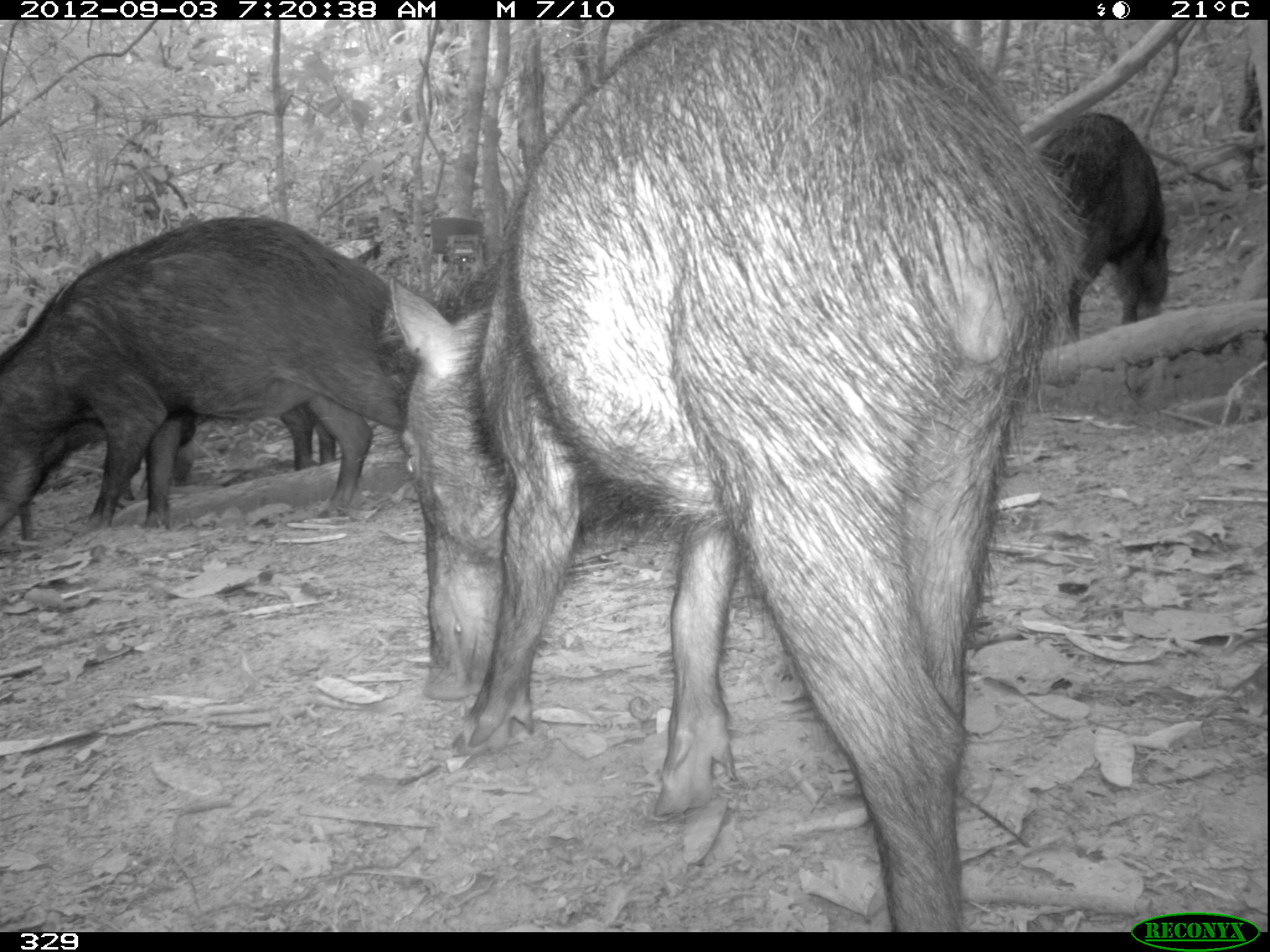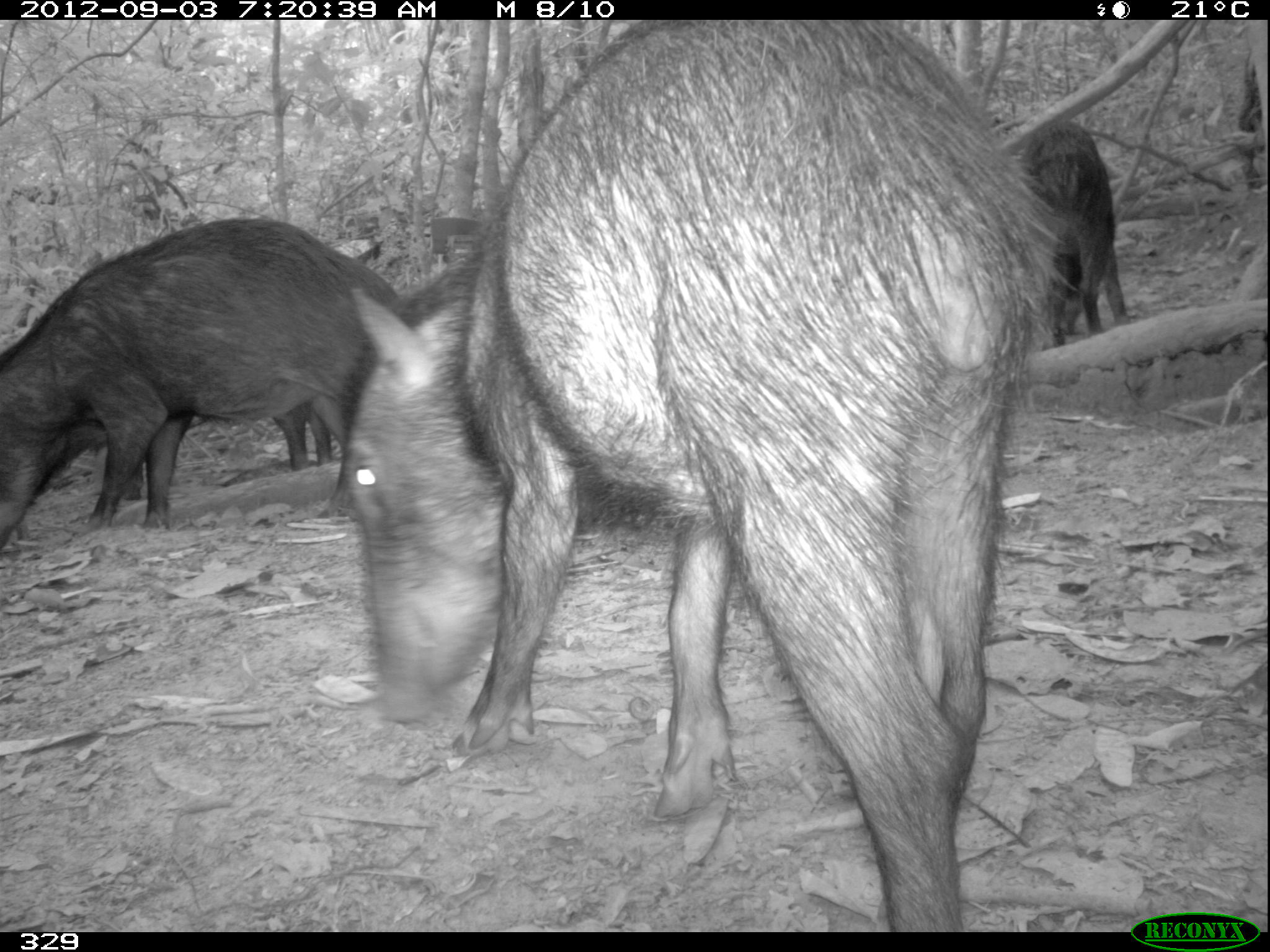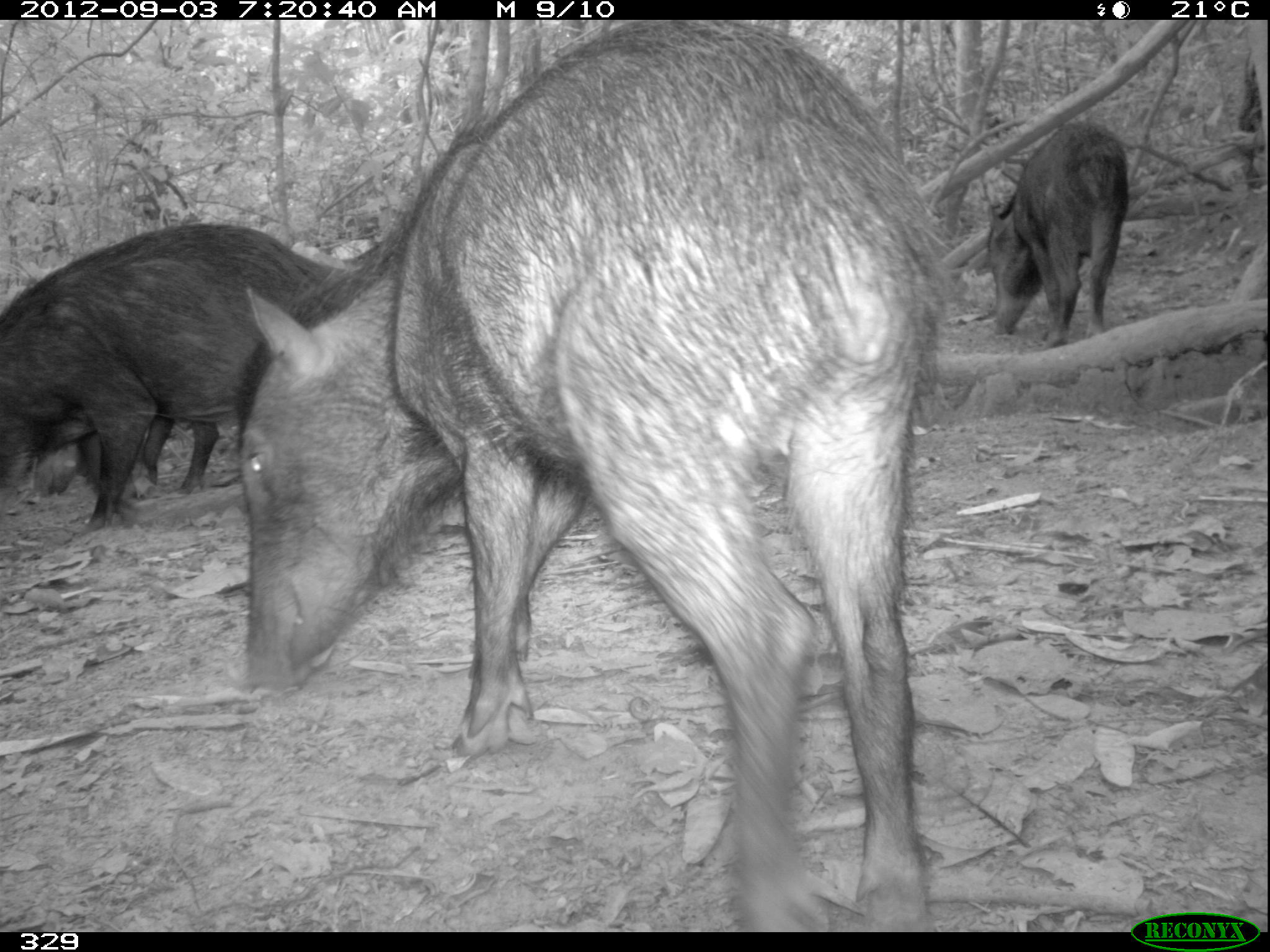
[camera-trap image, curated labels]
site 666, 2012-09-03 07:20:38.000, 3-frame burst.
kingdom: Animalia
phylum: Chordata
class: Mammalia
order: Artiodactyla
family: Tayassuidae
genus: Tayassu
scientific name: Tayassu pecari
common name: white-lipped peccary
Tayassu pecari (white-lipped peccary).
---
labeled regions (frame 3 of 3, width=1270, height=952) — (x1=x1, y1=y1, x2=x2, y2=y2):
tayassu pecari: (x1=235, y1=21, x2=947, y2=932); (x1=0, y1=219, x2=356, y2=531); (x1=985, y1=120, x2=1127, y2=349); (x1=36, y1=412, x2=222, y2=507)